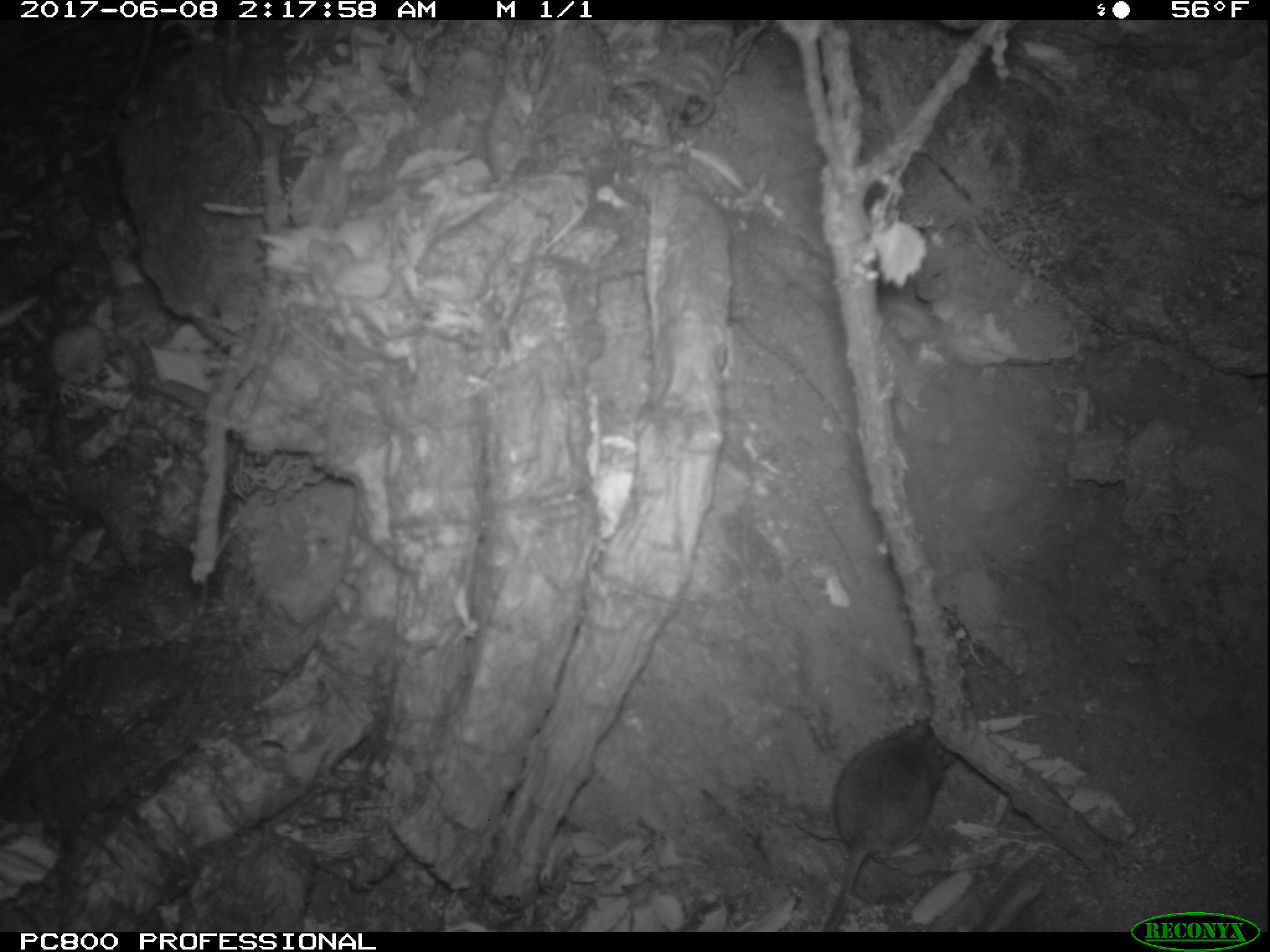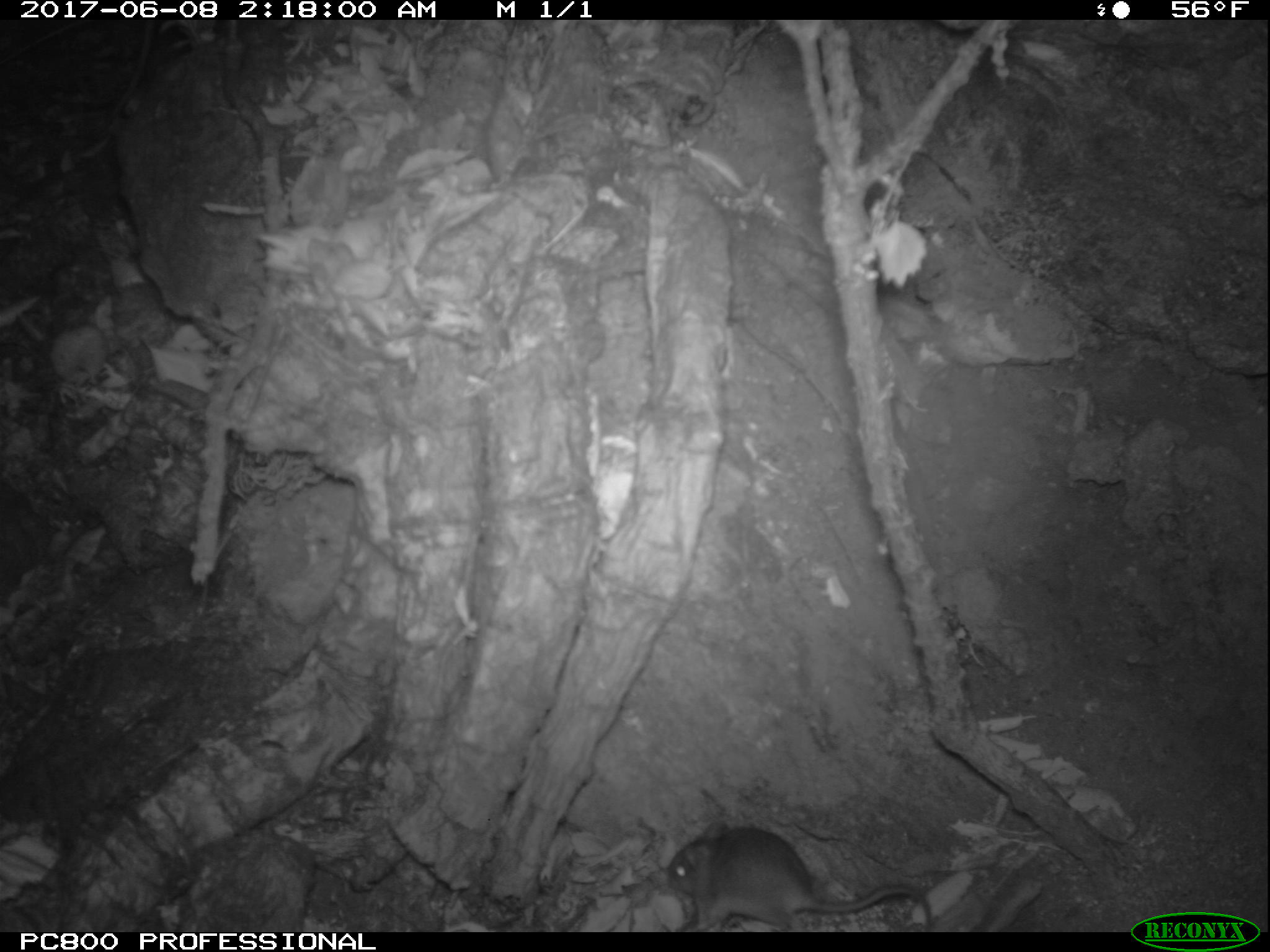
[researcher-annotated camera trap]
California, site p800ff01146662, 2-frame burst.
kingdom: Animalia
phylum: Chordata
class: Mammalia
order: Rodentia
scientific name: Rodentia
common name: rodent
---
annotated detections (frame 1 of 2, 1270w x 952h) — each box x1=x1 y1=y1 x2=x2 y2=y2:
rodent: x1=819 y1=718 x2=961 y2=931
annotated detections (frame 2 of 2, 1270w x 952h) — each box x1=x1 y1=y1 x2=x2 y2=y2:
rodent: x1=661 y1=816 x2=932 y2=932